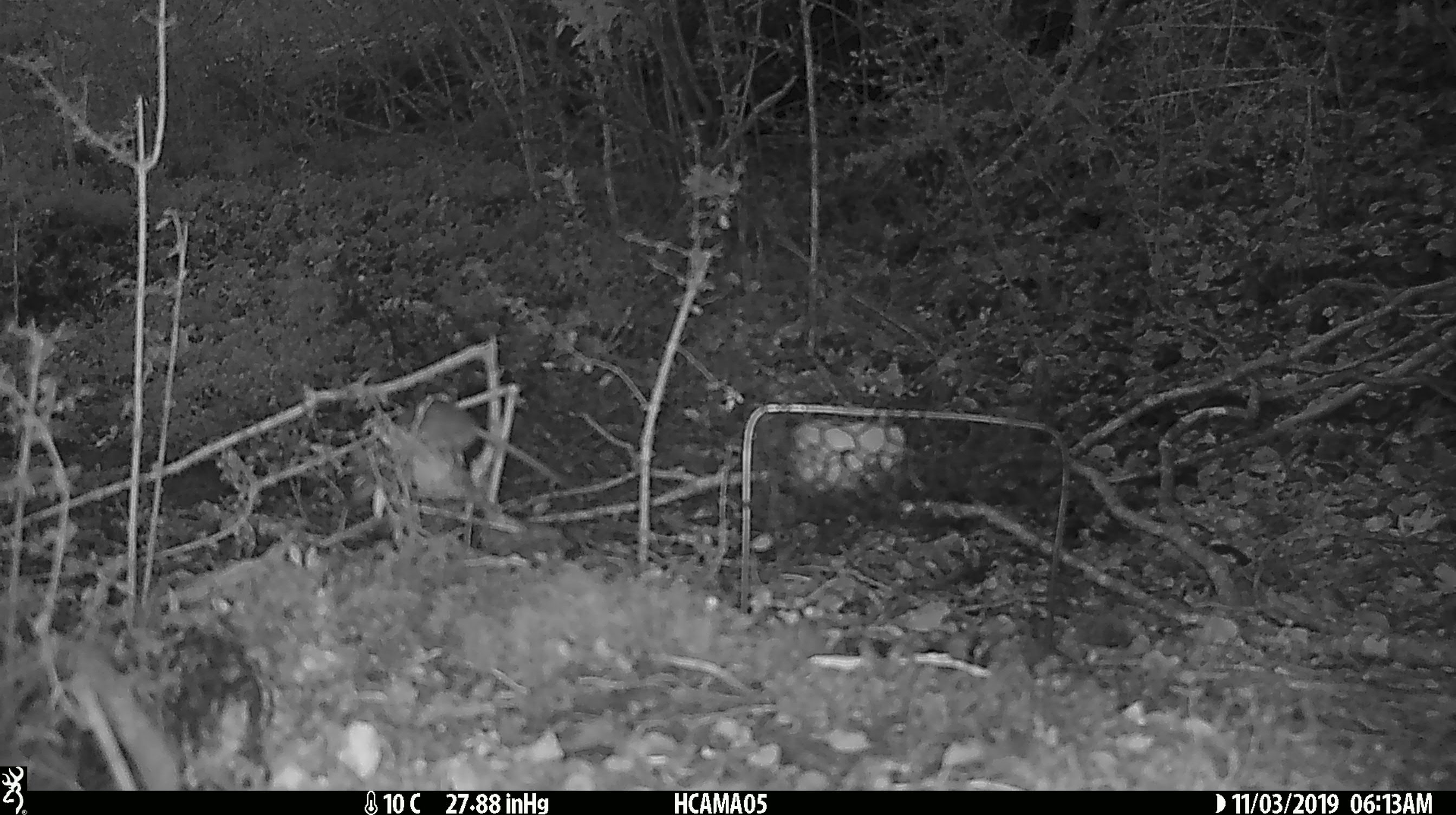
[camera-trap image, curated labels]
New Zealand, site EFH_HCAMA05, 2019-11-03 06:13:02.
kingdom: Animalia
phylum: Chordata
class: Mammalia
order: Rodentia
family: Muridae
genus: Mus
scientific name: Mus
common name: mouse